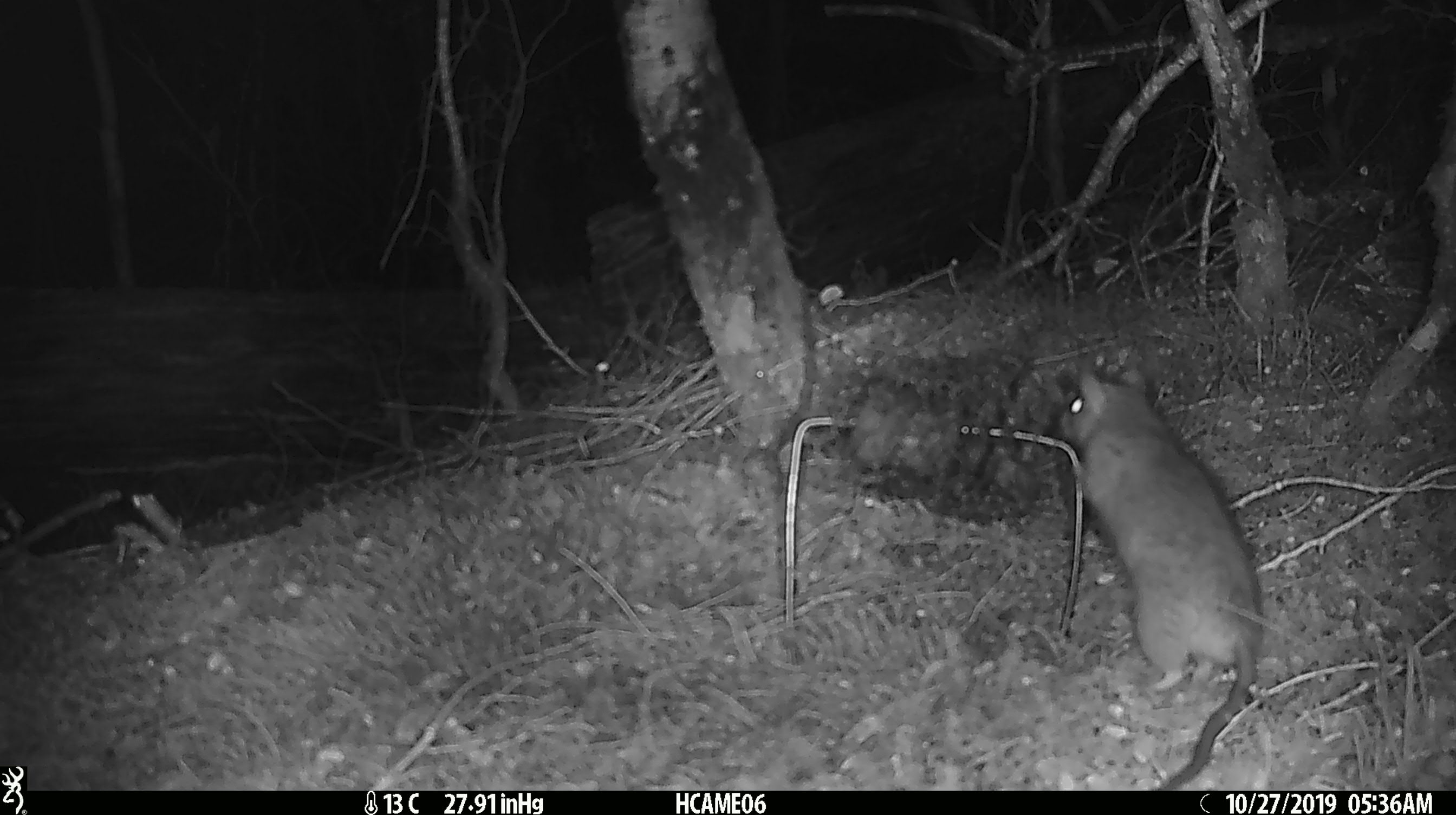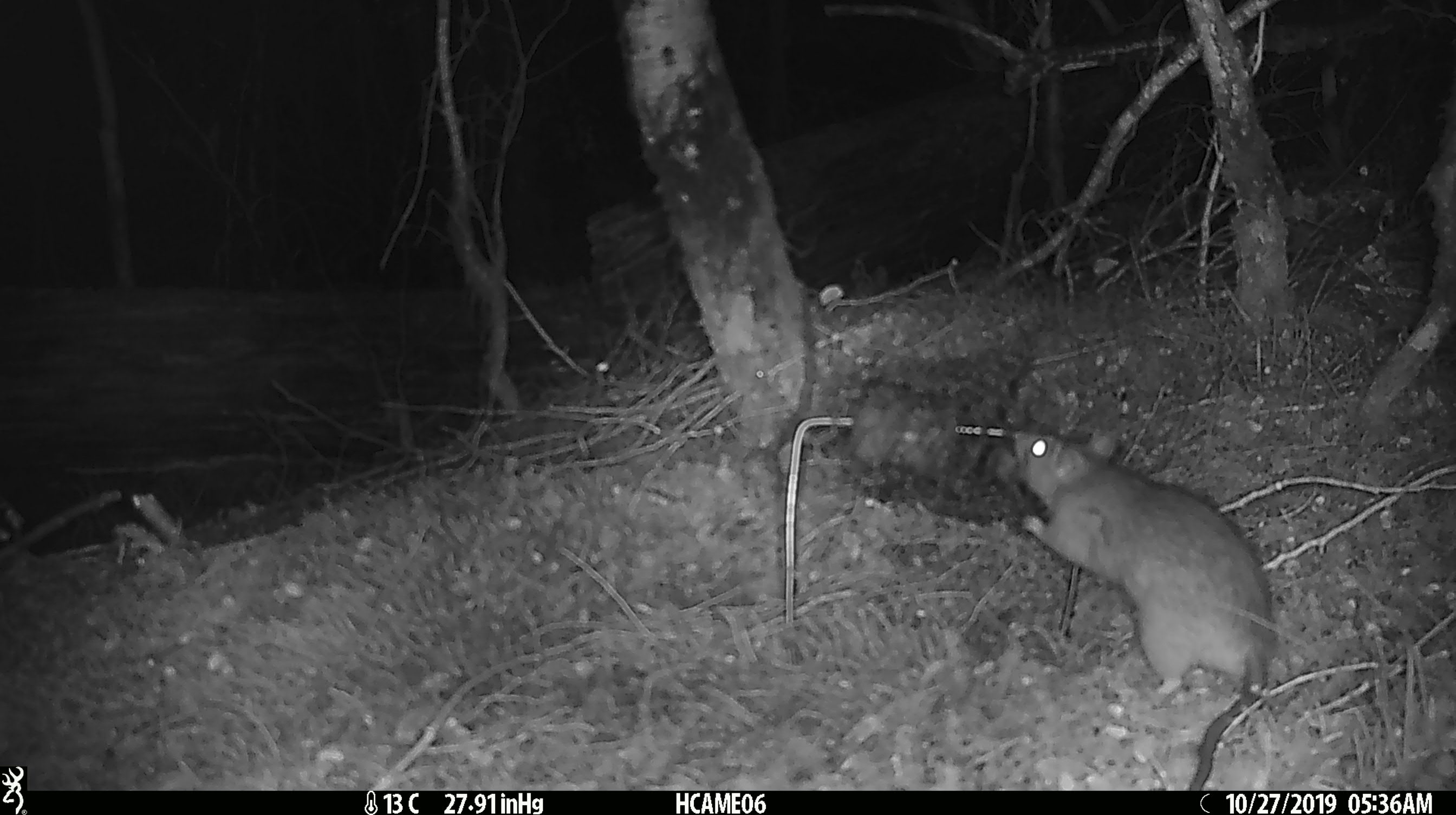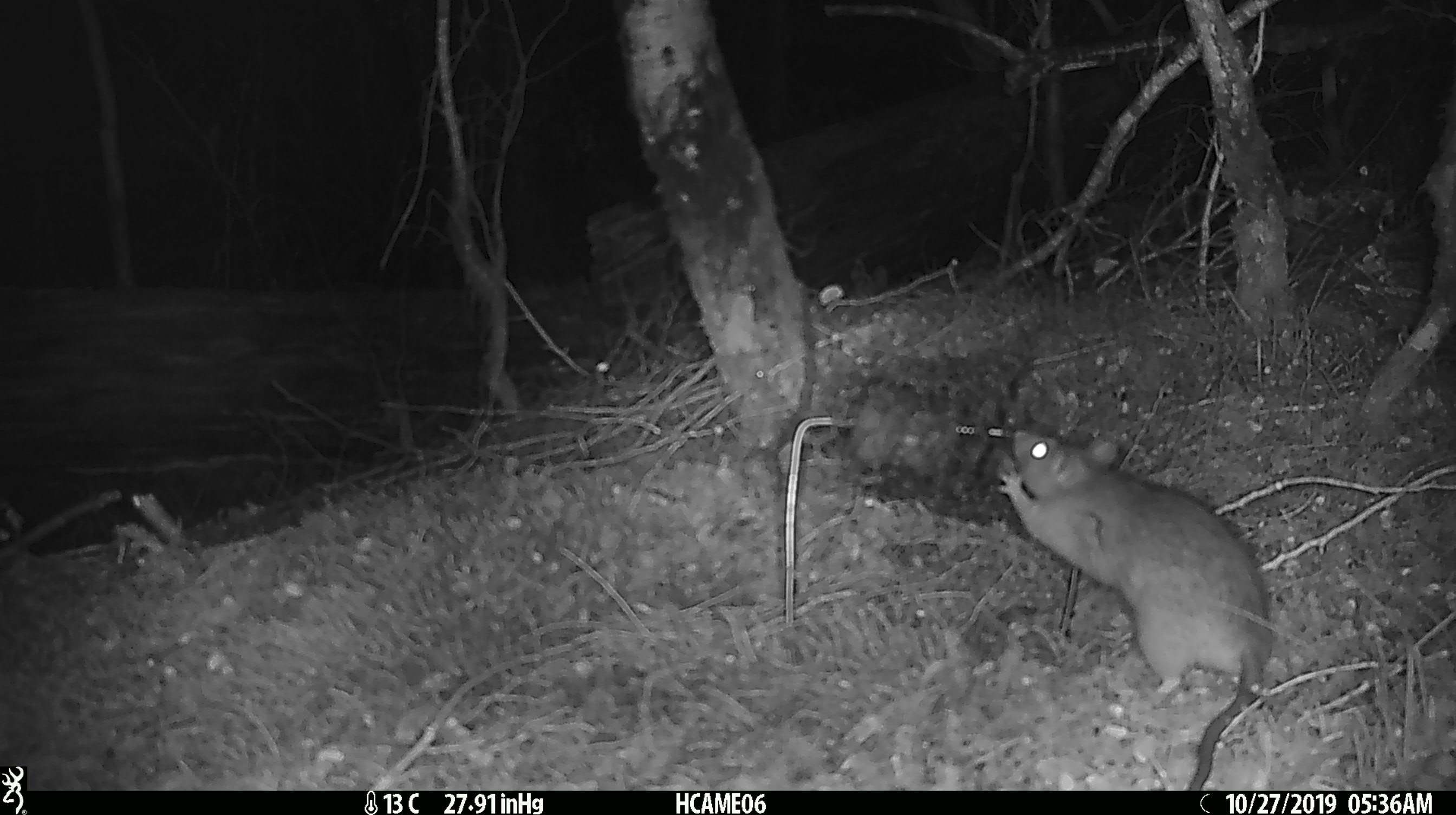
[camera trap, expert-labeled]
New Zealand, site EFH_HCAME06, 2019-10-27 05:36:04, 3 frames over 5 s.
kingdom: Animalia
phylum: Chordata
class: Mammalia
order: Rodentia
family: Muridae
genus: Rattus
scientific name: Rattus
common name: rat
Rat (Rattus).